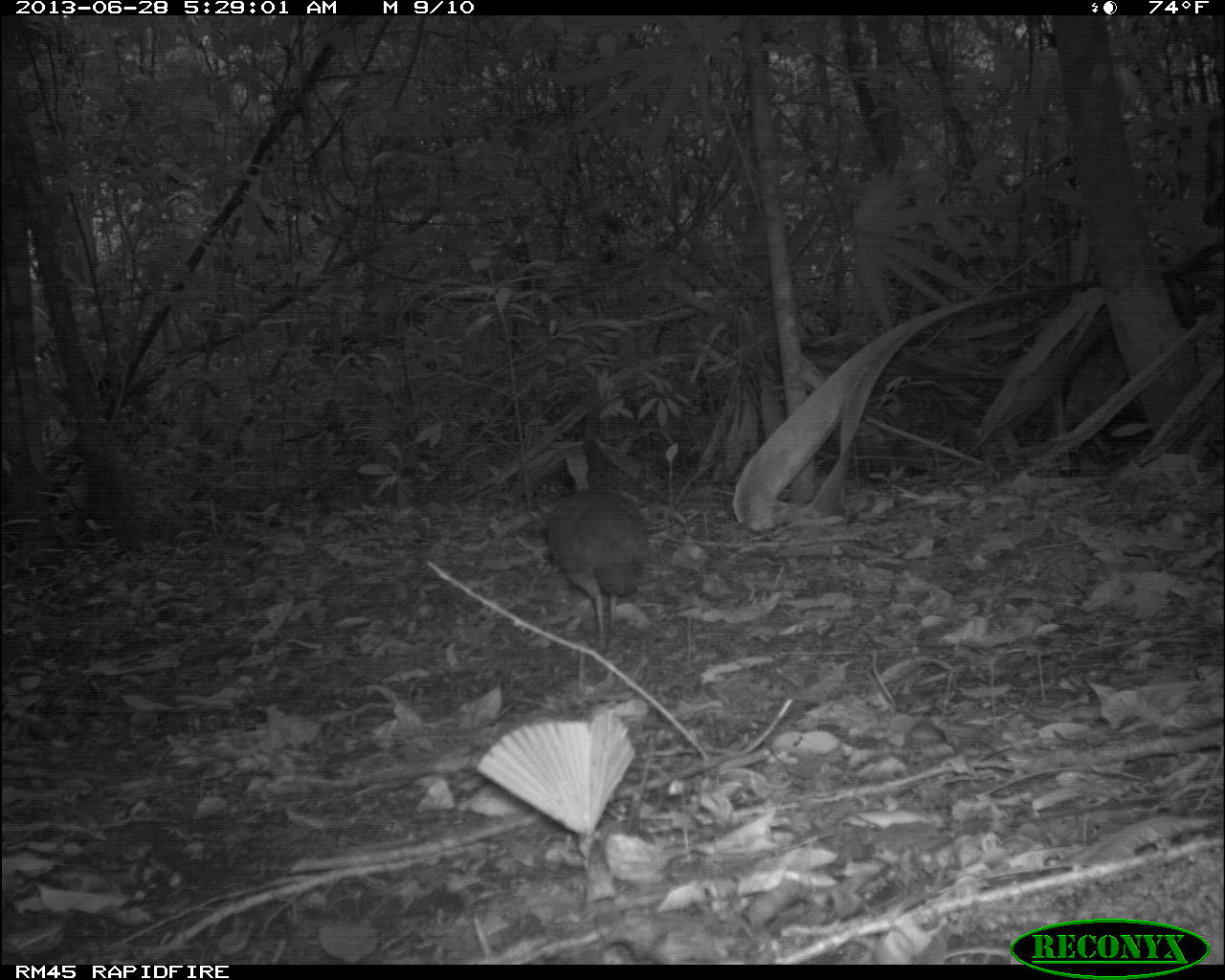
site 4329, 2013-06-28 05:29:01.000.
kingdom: Animalia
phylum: Chordata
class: Aves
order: Tinamiformes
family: Tinamidae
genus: Tinamus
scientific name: Tinamus major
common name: great tinamou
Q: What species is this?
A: Tinamus major (great tinamou).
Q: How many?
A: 1.